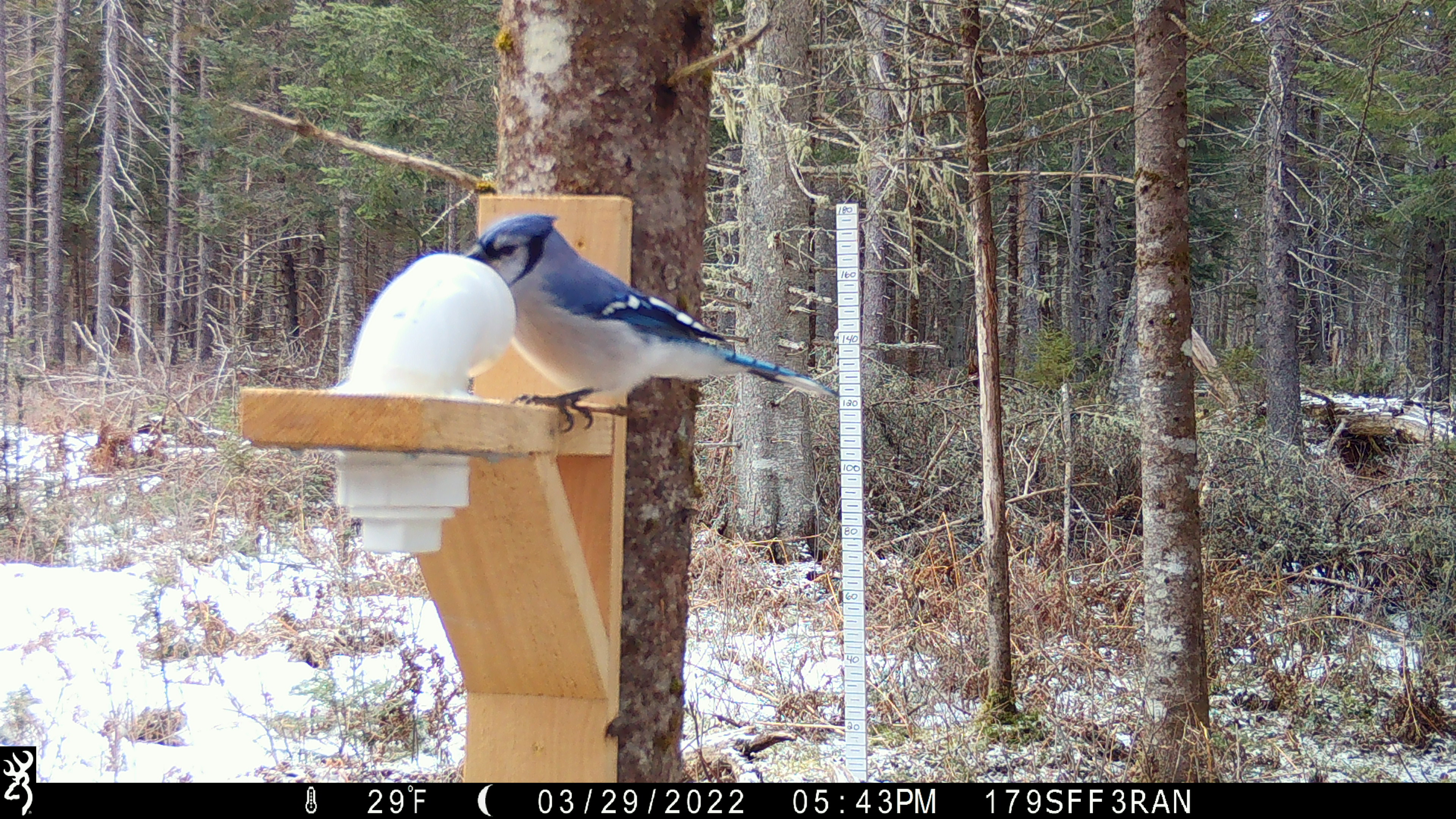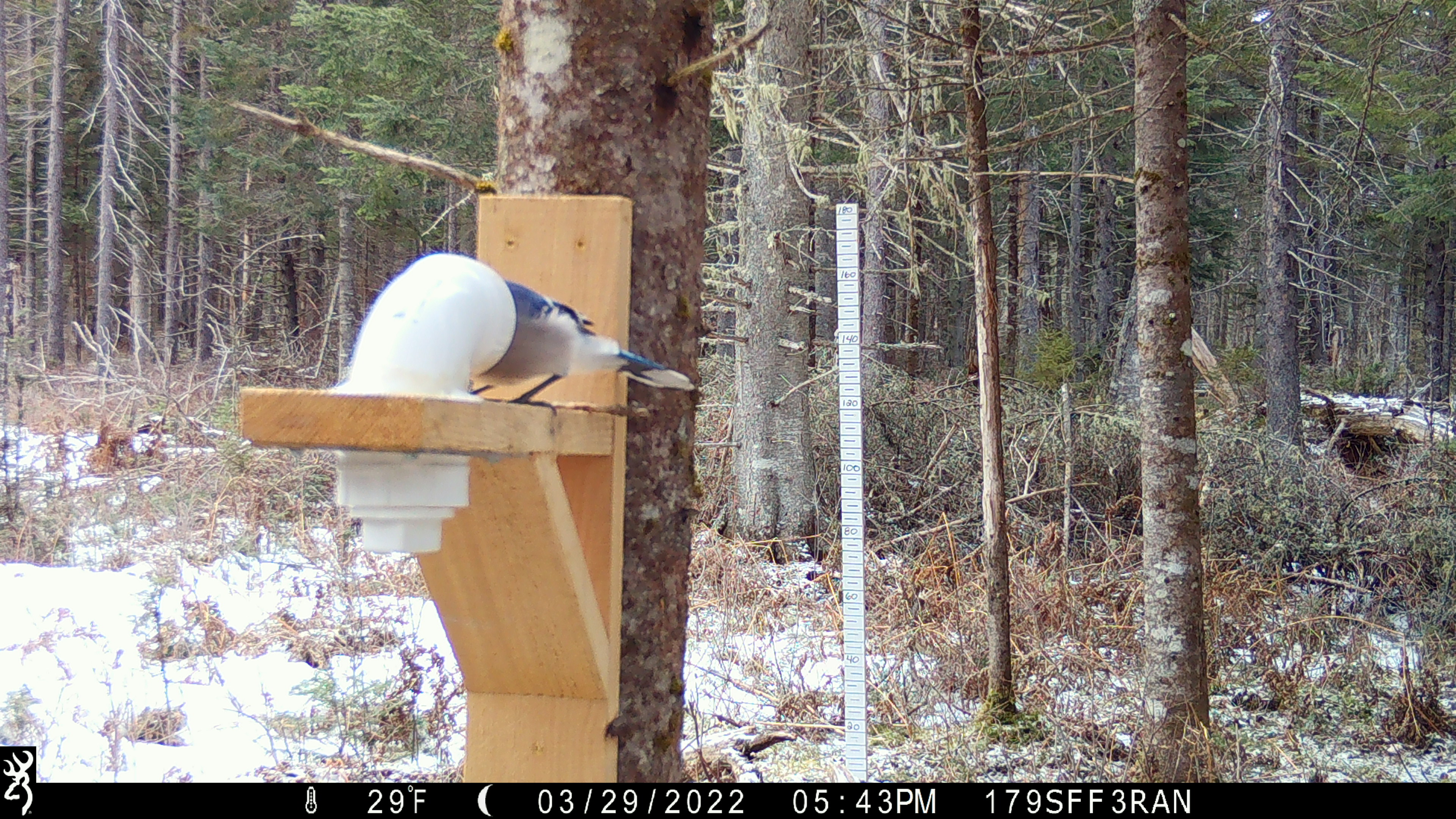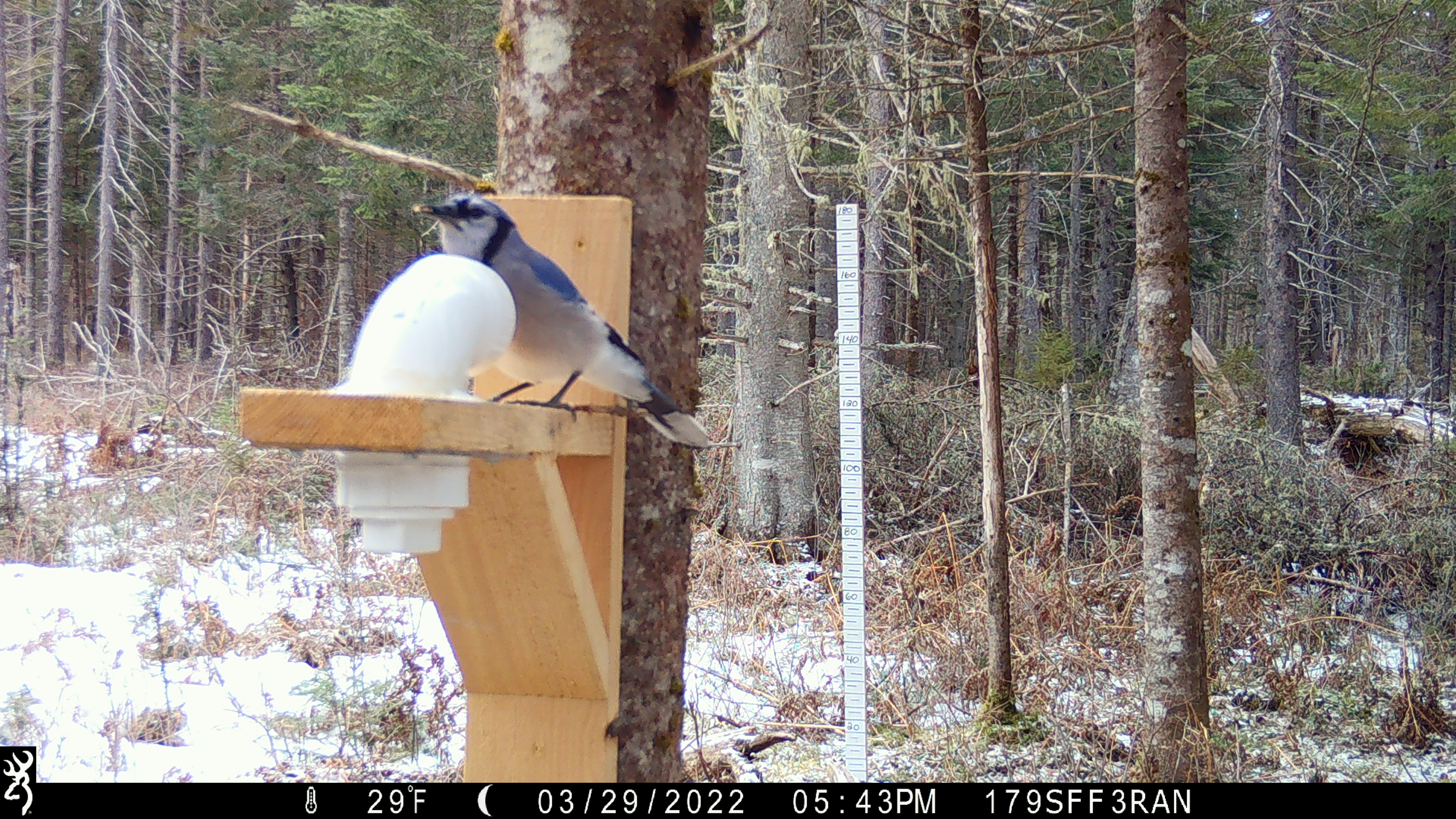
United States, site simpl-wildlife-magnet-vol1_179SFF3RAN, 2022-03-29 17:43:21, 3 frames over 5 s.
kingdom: Animalia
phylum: Chordata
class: Aves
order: Passeriformes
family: Corvidae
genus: Cyanocitta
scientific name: Cyanocitta cristata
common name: blue jay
Blue jay (Cyanocitta cristata).